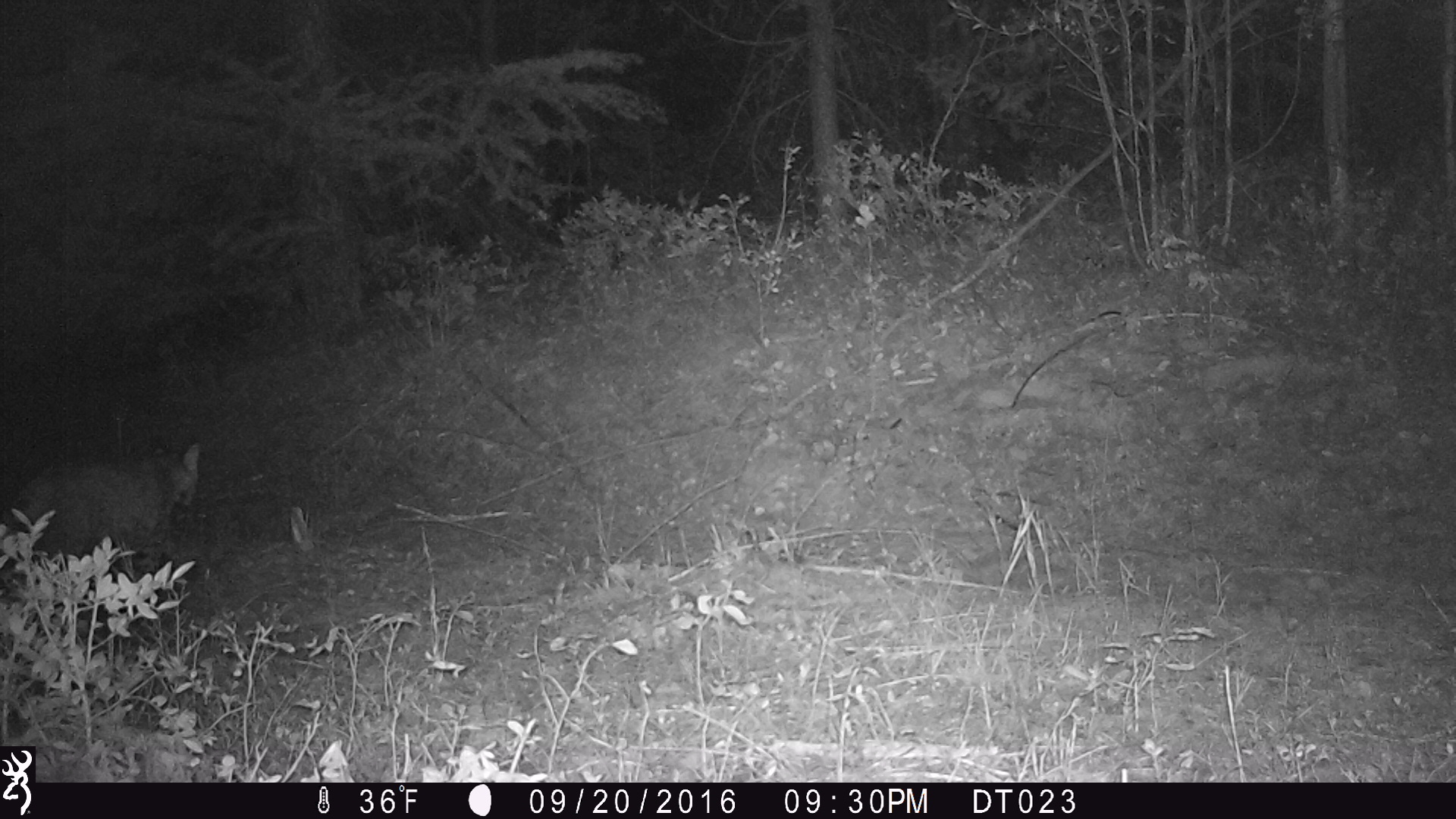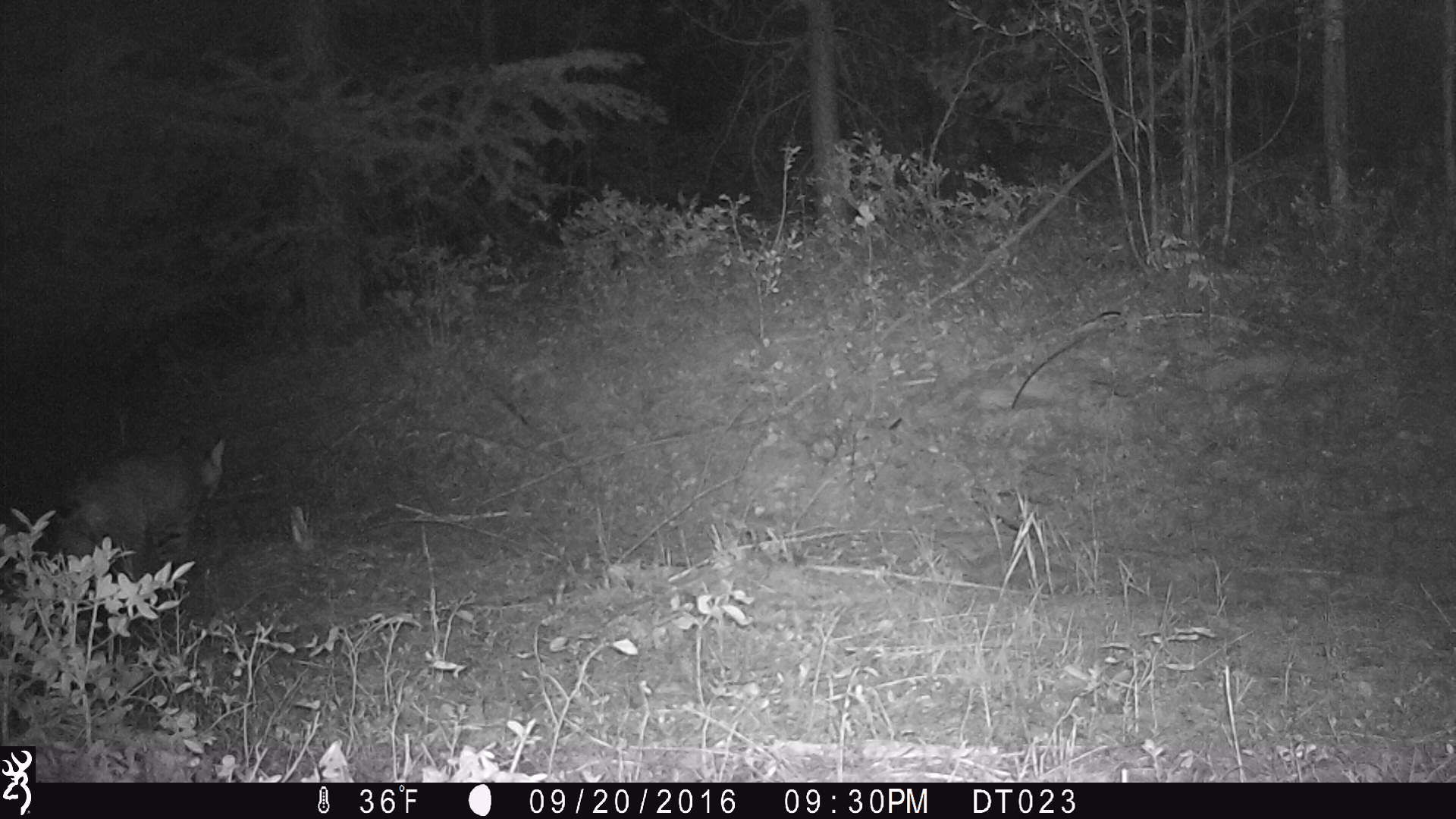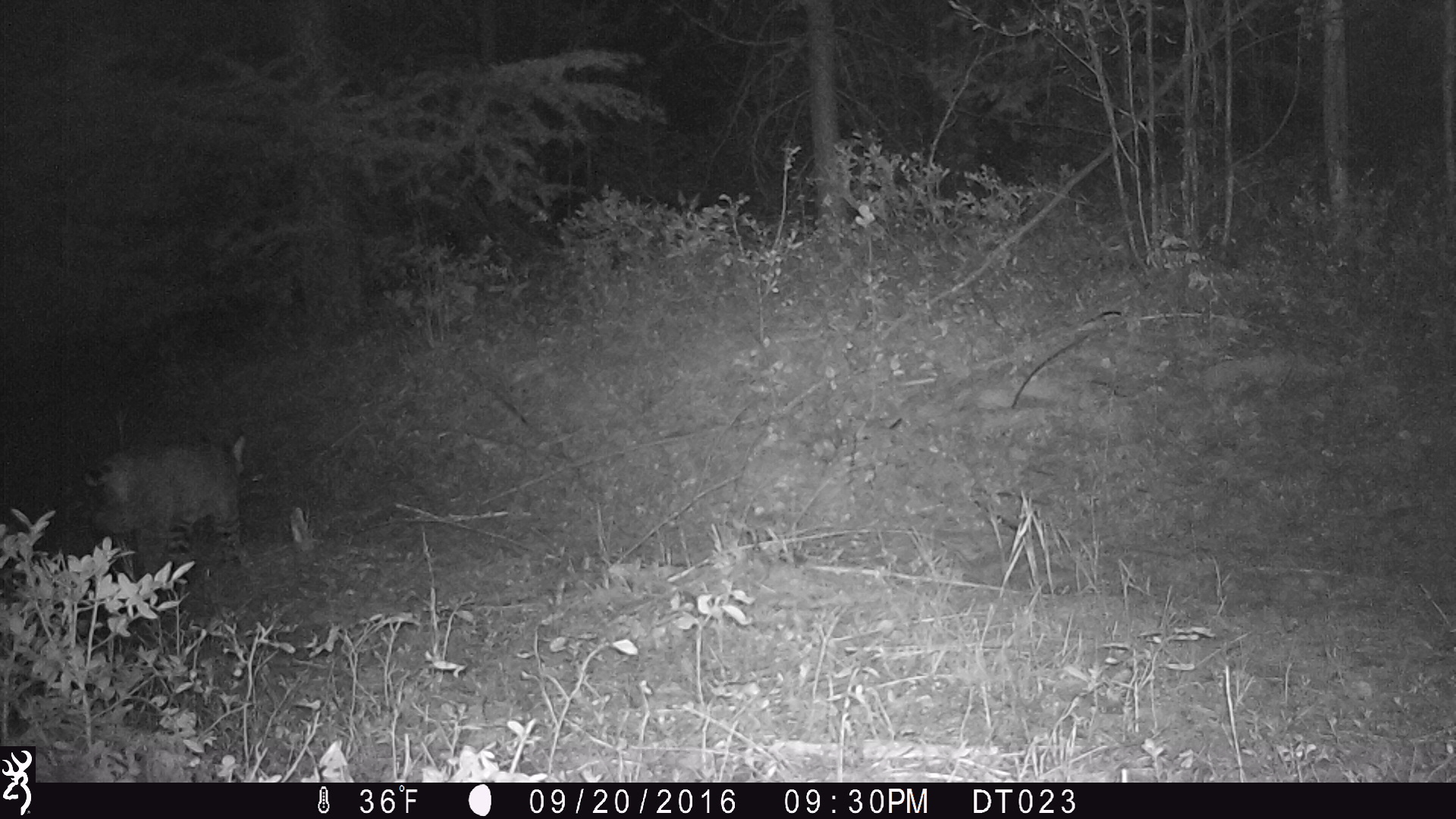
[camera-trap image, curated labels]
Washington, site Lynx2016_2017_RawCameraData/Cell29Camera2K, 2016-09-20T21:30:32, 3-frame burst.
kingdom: Animalia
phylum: Chordata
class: Mammalia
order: Carnivora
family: Felidae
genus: Lynx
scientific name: Lynx rufus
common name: bobcat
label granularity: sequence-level